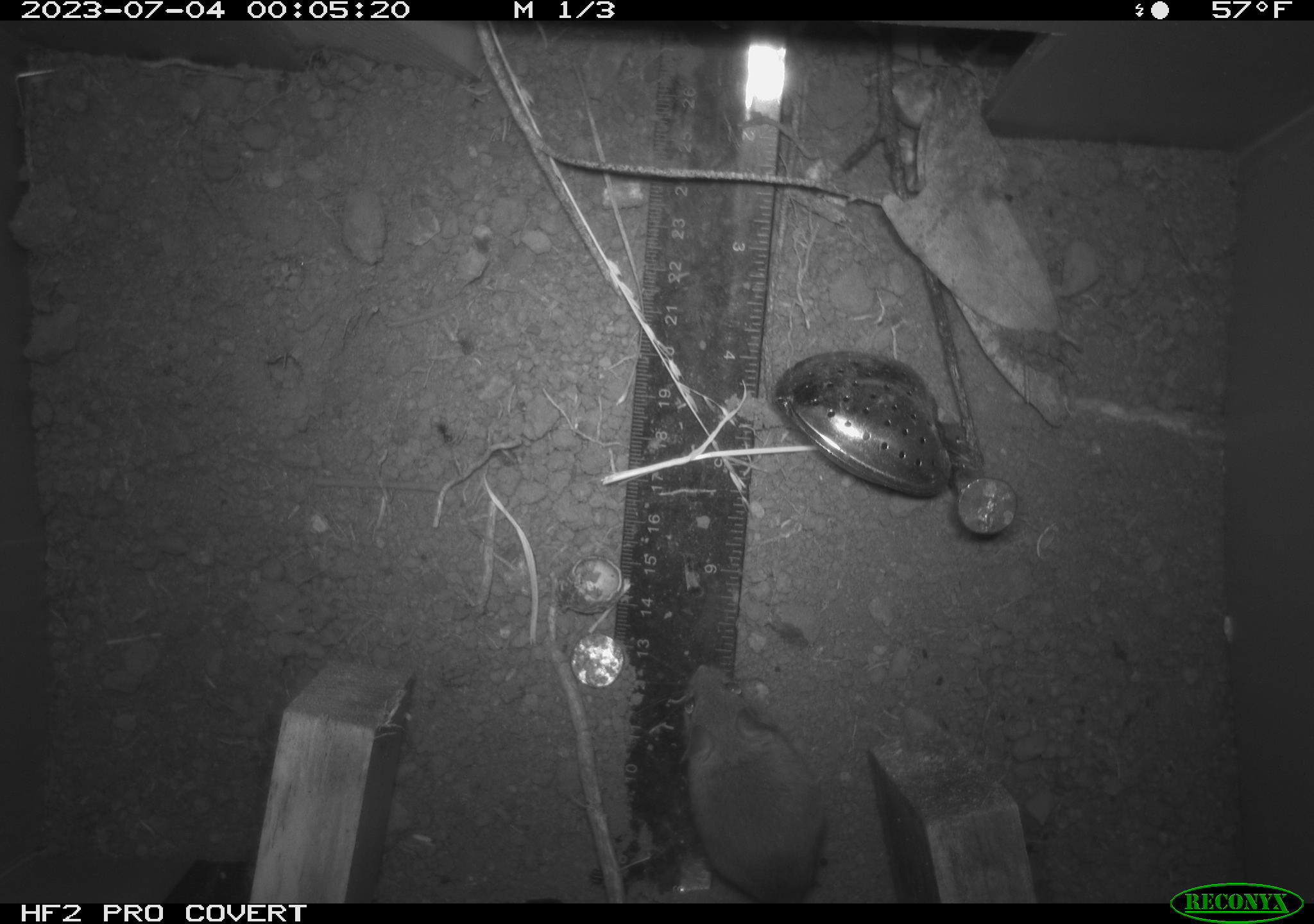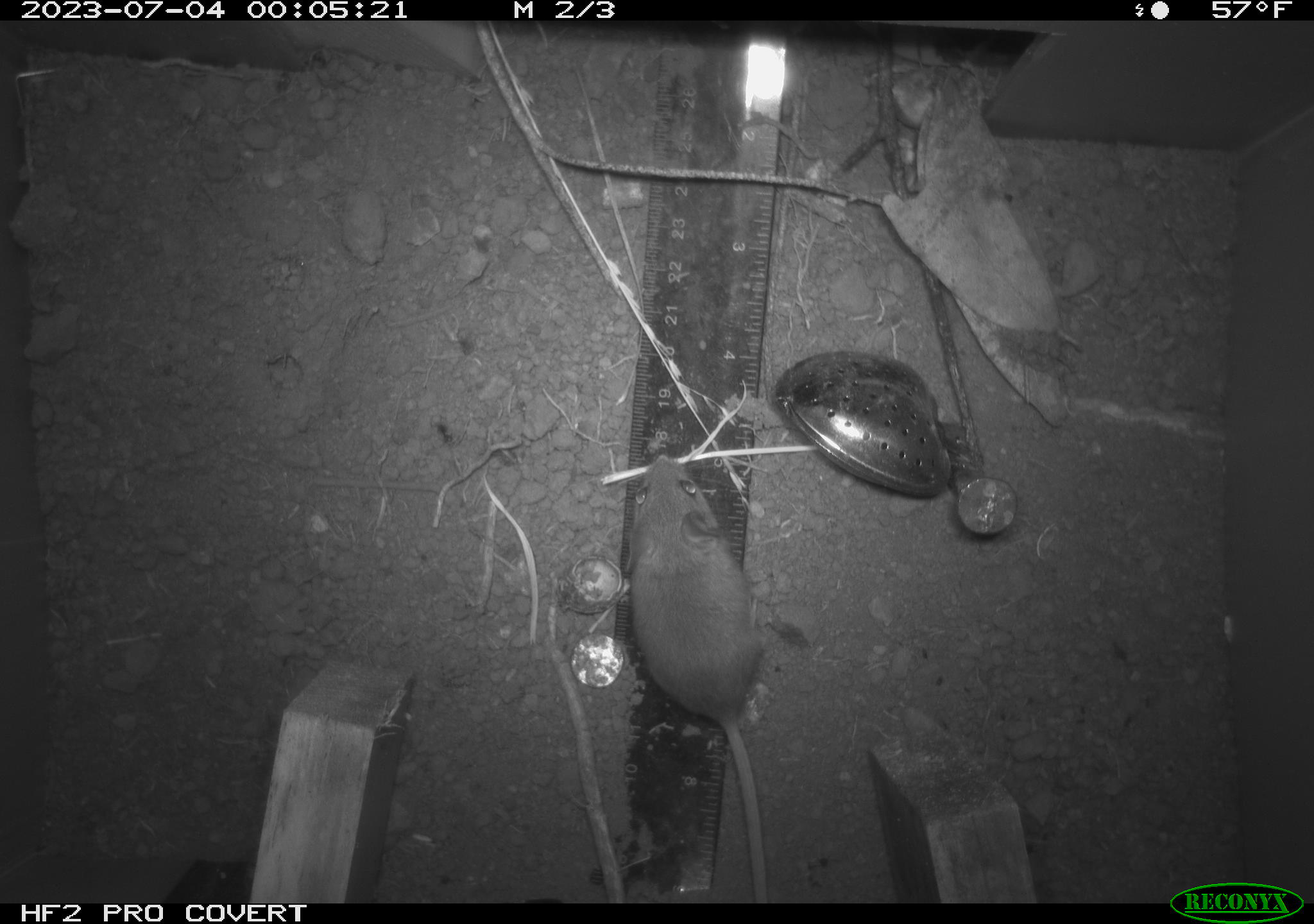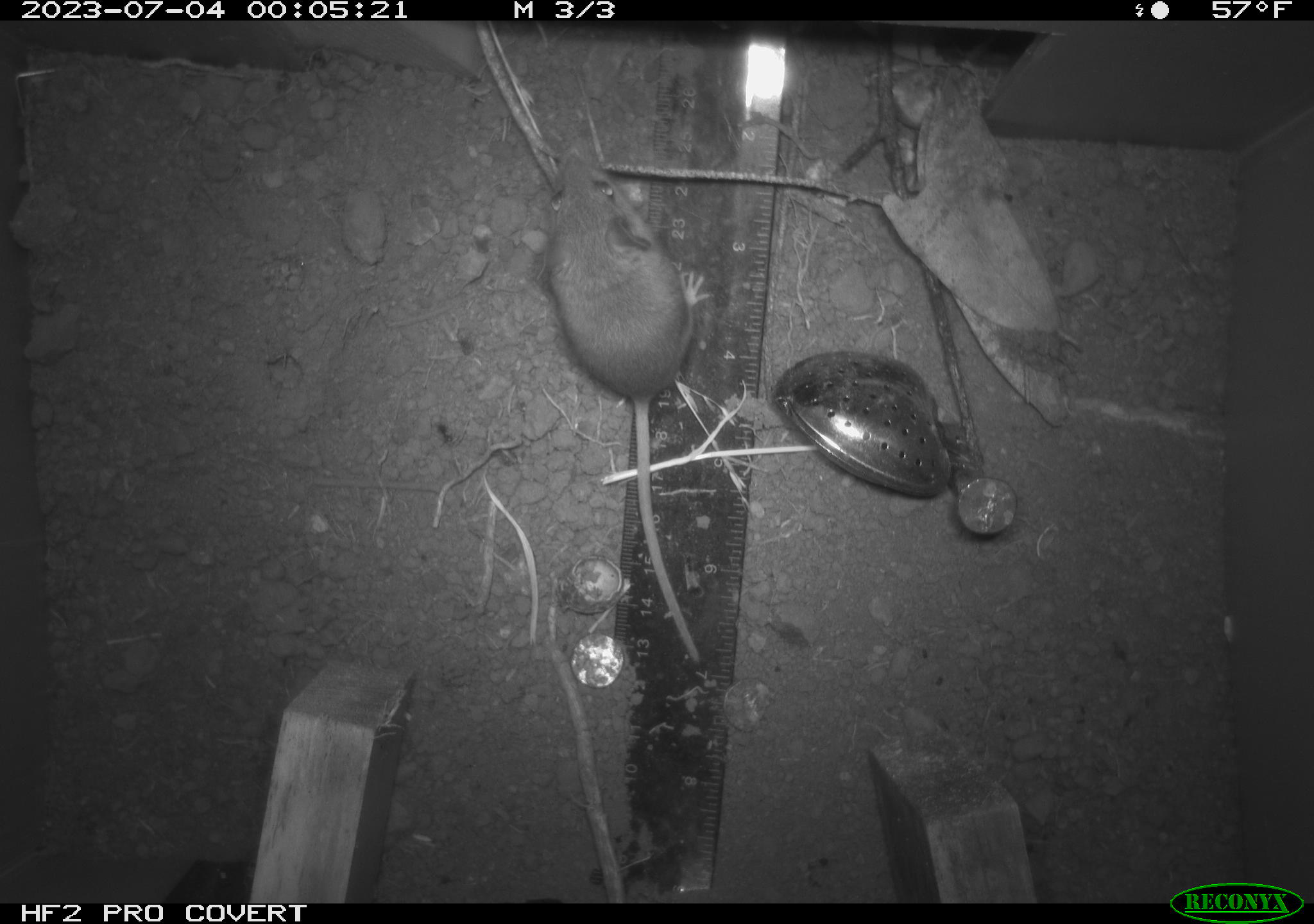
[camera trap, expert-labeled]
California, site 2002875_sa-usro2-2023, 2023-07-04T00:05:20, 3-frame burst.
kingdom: Animalia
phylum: Chordata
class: Mammalia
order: Rodentia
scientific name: Rodentia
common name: mouse species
Mouse species (Rodentia).